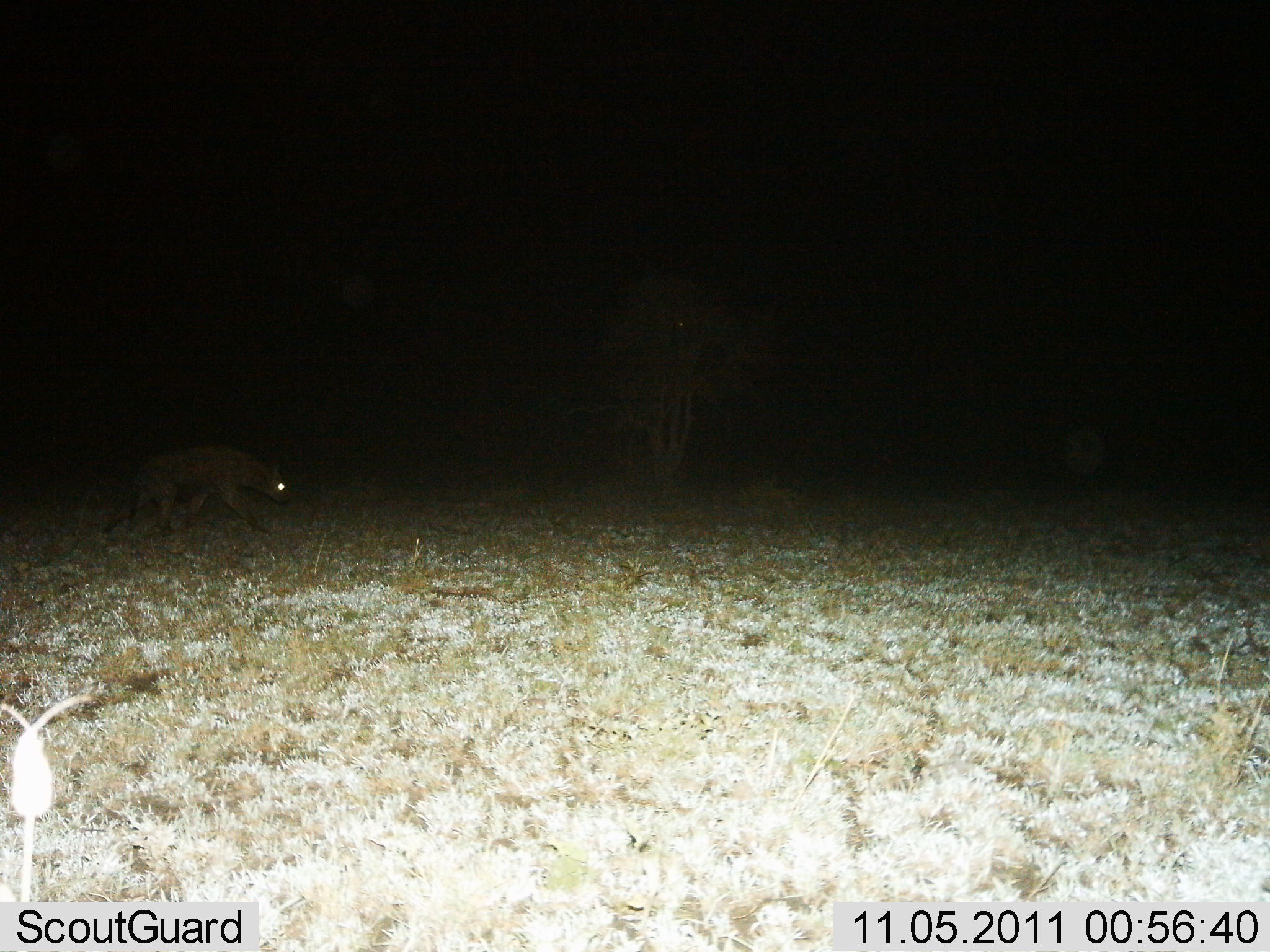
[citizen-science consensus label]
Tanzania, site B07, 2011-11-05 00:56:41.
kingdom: Animalia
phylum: Chordata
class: Mammalia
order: Carnivora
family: Hyaenidae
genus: Crocuta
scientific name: Crocuta crocuta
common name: spotted hyena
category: hyenaspotted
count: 1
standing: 9%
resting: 0%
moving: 100%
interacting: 0%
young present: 0%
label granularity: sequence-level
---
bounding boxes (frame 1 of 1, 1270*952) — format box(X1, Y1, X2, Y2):
animal: box(106, 446, 290, 538)